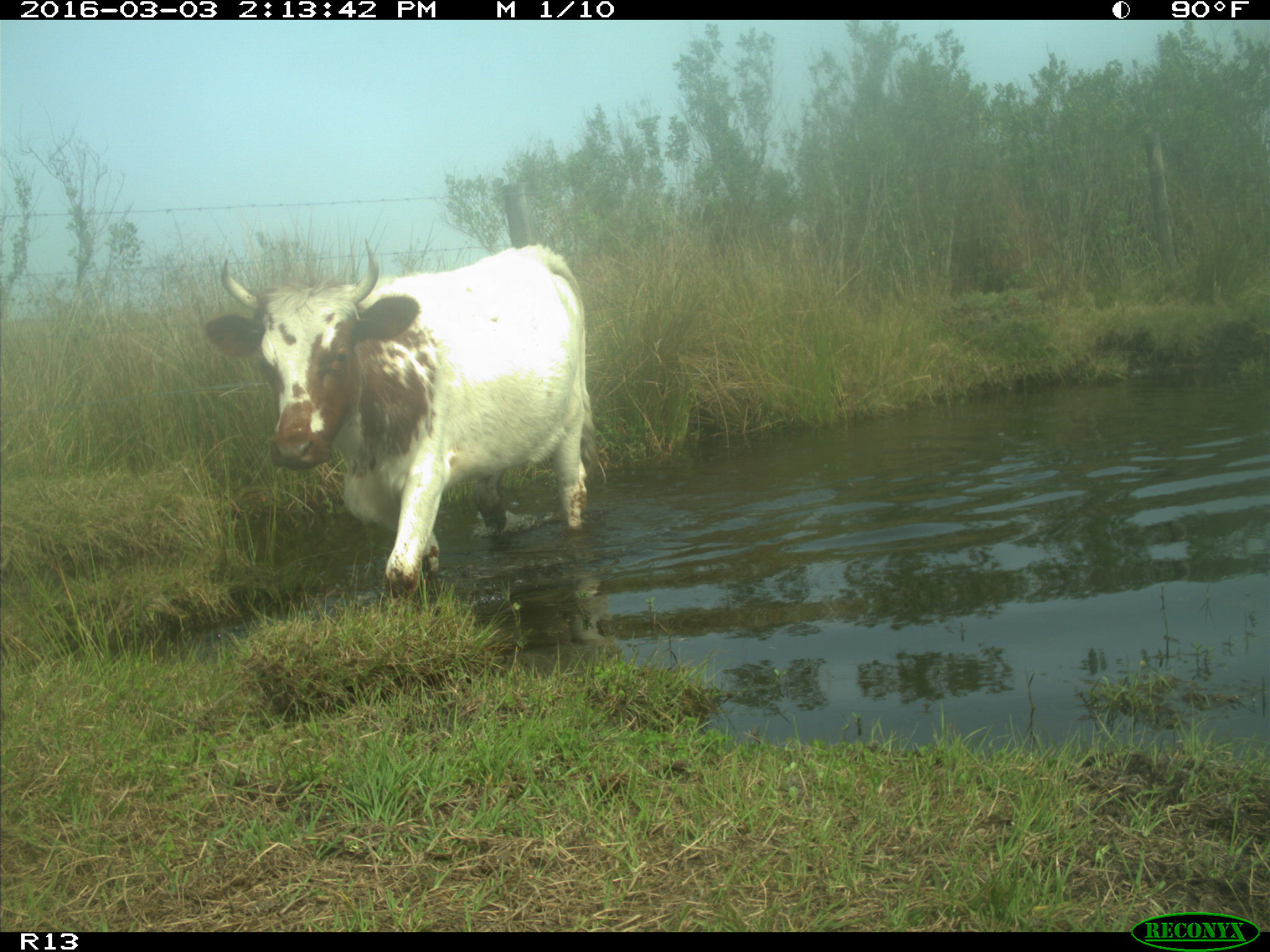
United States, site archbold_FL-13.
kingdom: Animalia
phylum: Chordata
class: Mammalia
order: Artiodactyla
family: Bovidae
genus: Bos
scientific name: Bos taurus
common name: domestic cow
Bos taurus (domestic cow).